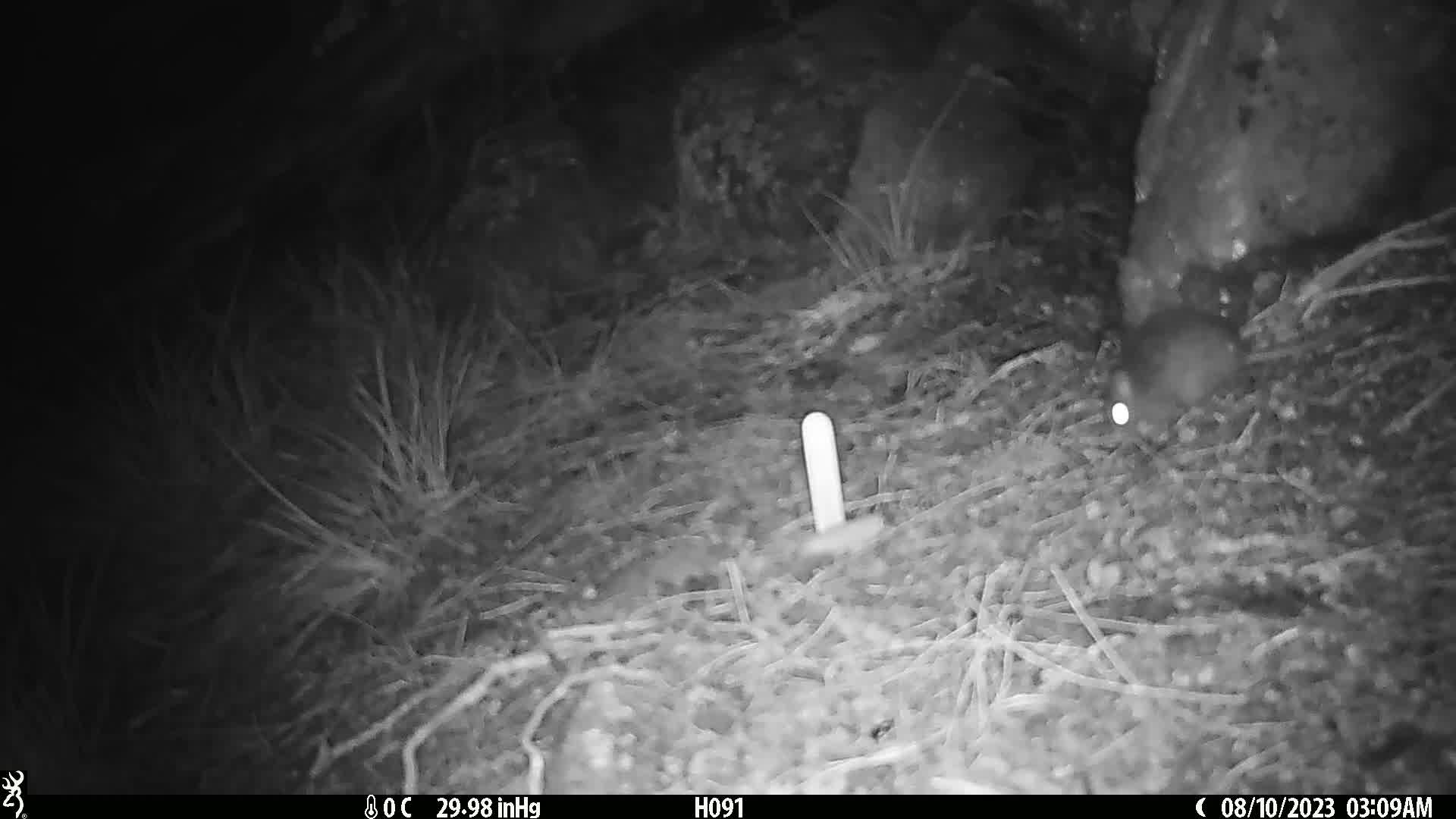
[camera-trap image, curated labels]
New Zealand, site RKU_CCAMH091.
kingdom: Animalia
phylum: Chordata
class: Mammalia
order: Rodentia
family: Muridae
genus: Rattus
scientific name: Rattus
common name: rat